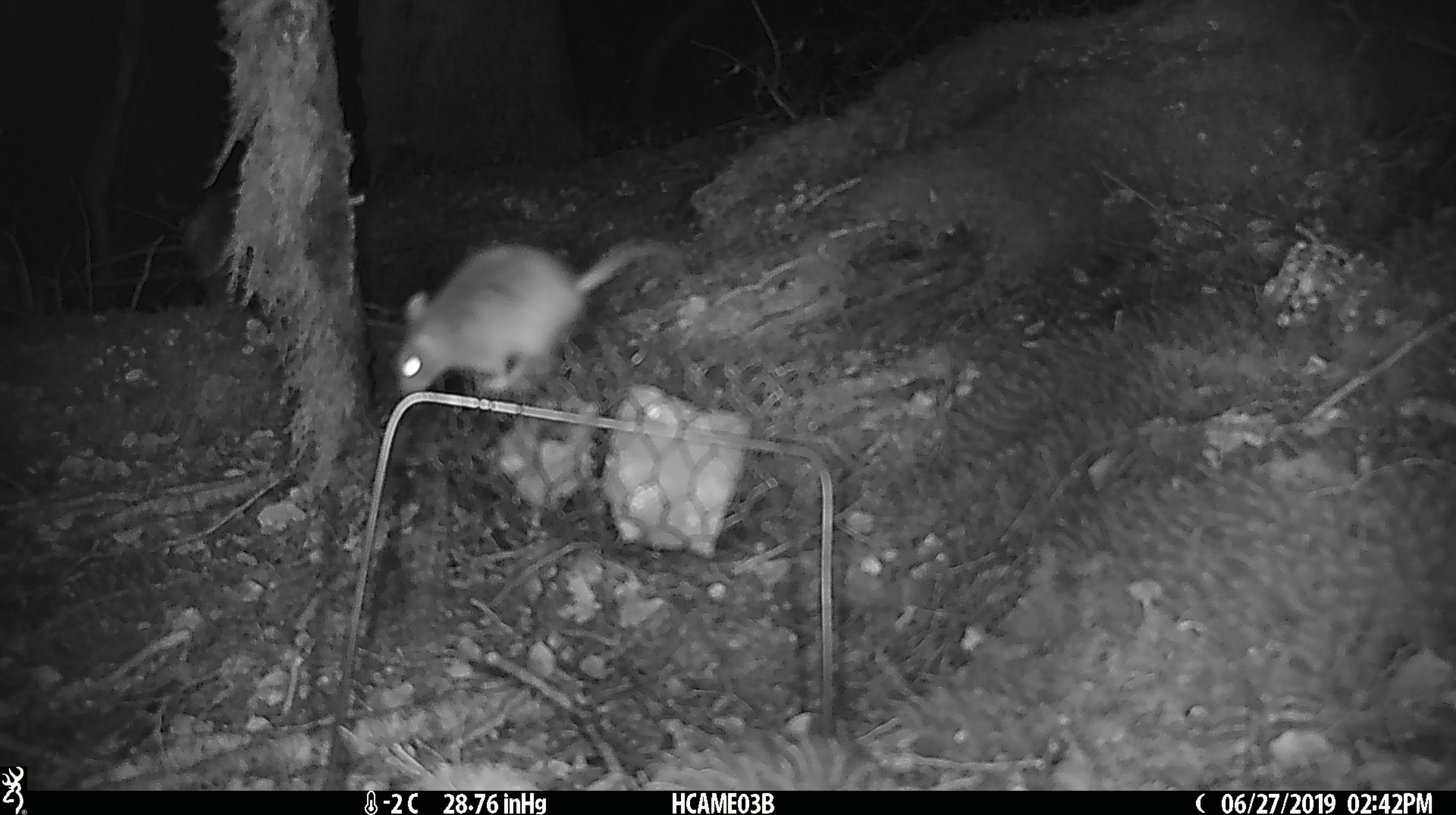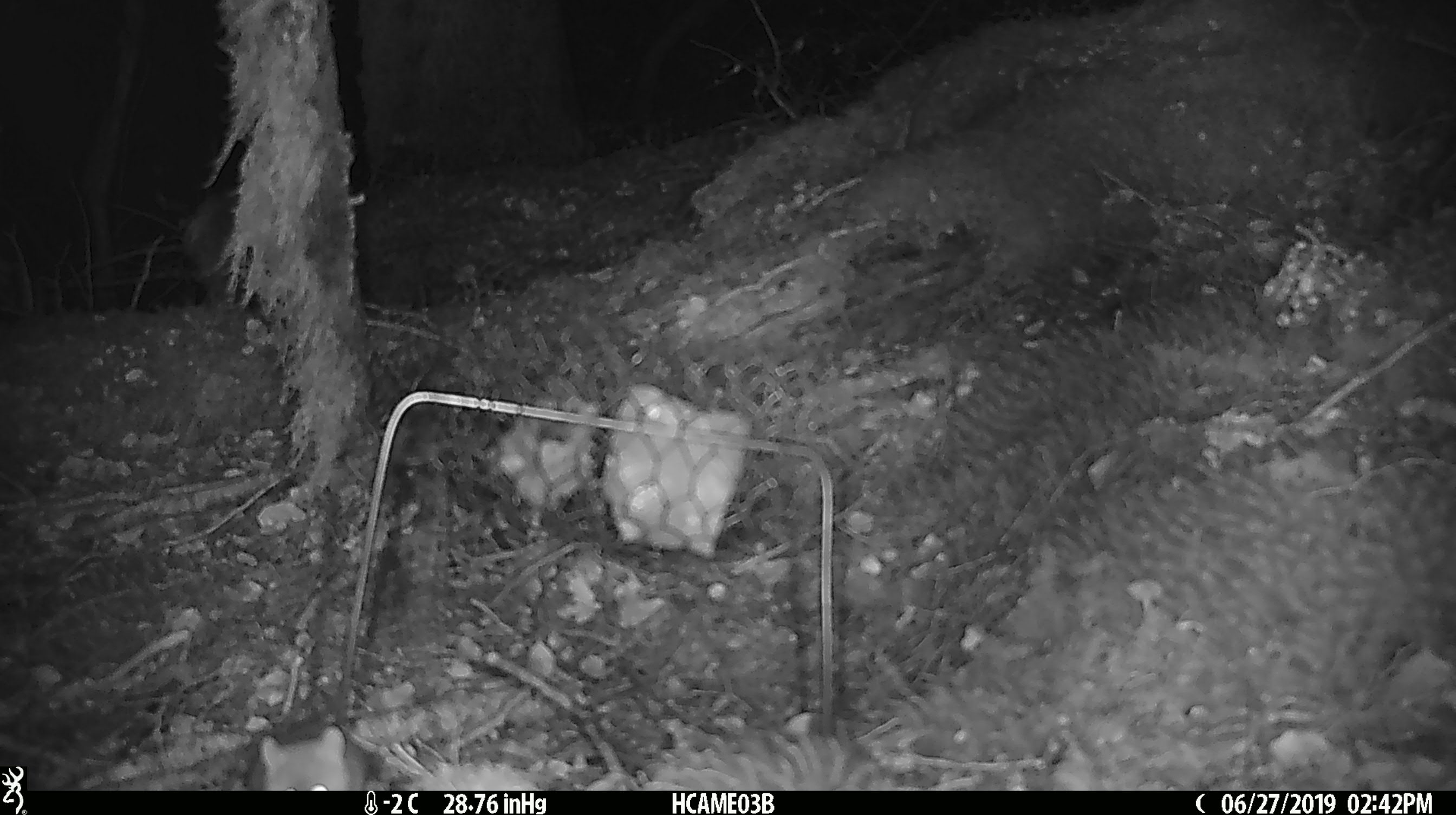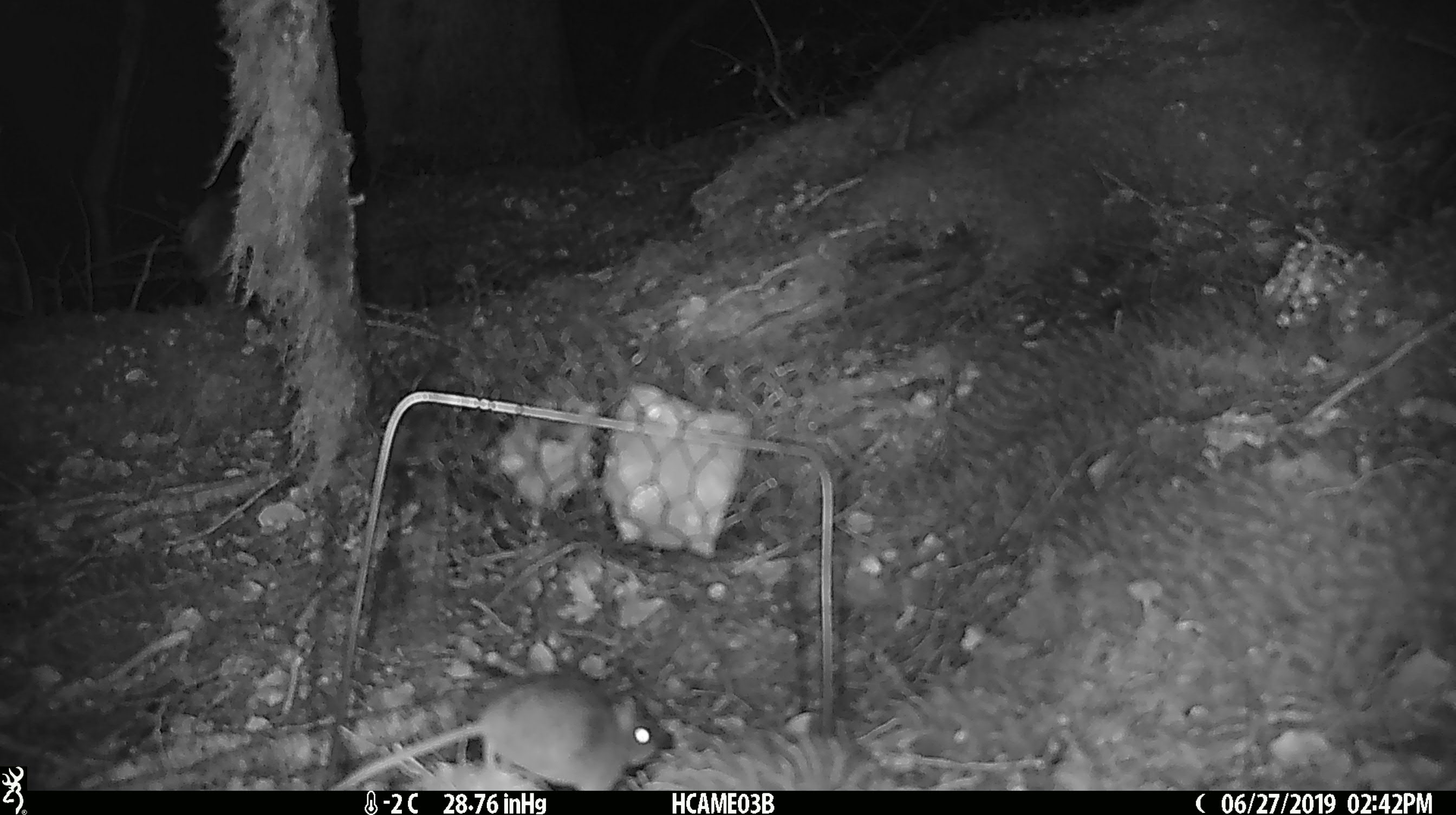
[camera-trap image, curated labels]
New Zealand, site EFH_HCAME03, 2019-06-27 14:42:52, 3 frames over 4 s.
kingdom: Animalia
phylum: Chordata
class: Mammalia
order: Rodentia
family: Muridae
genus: Mus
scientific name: Mus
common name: mouse